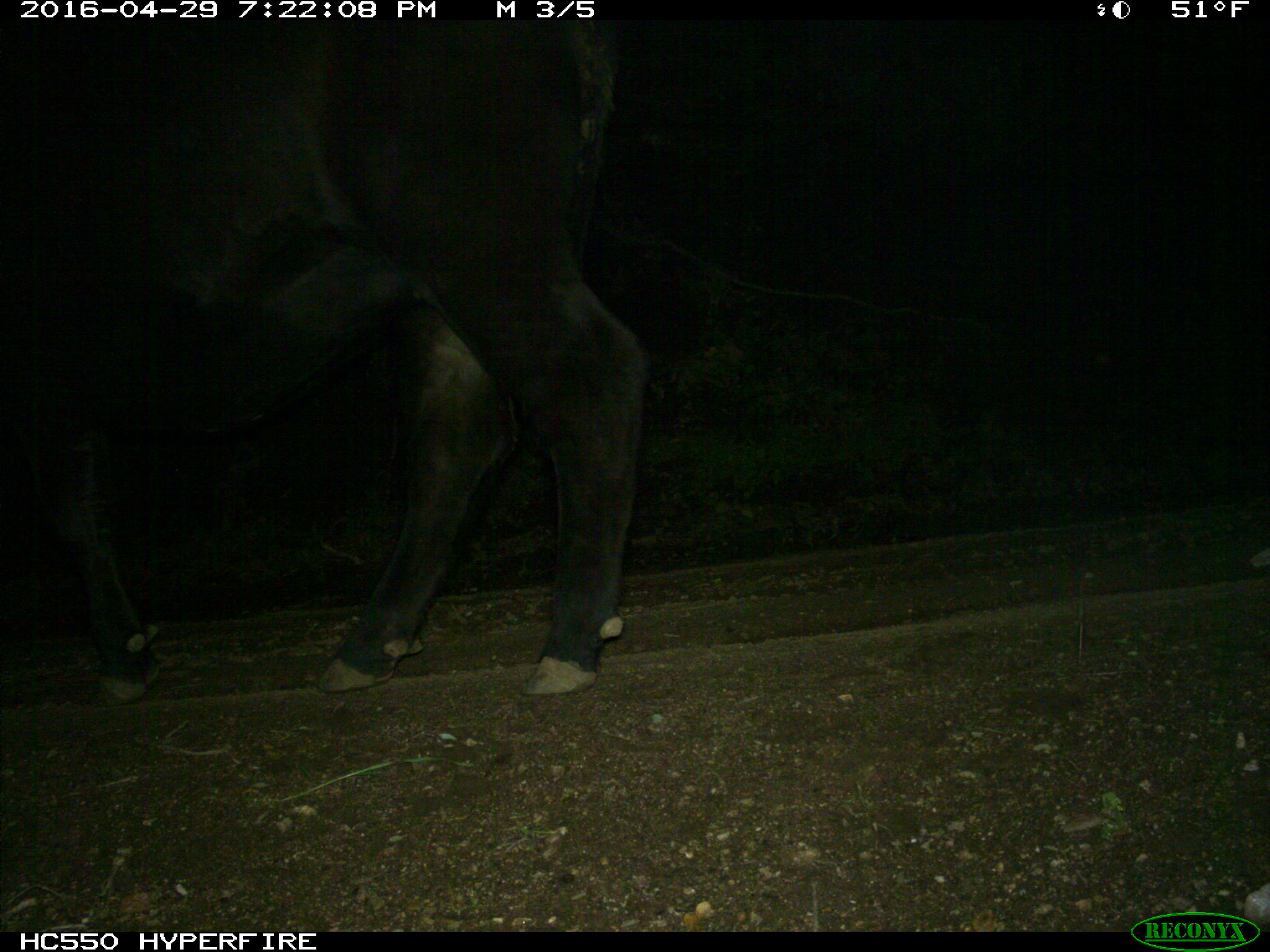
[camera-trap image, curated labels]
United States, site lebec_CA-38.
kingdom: Animalia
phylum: Chordata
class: Mammalia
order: Artiodactyla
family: Bovidae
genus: Bos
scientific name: Bos taurus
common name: domestic cow